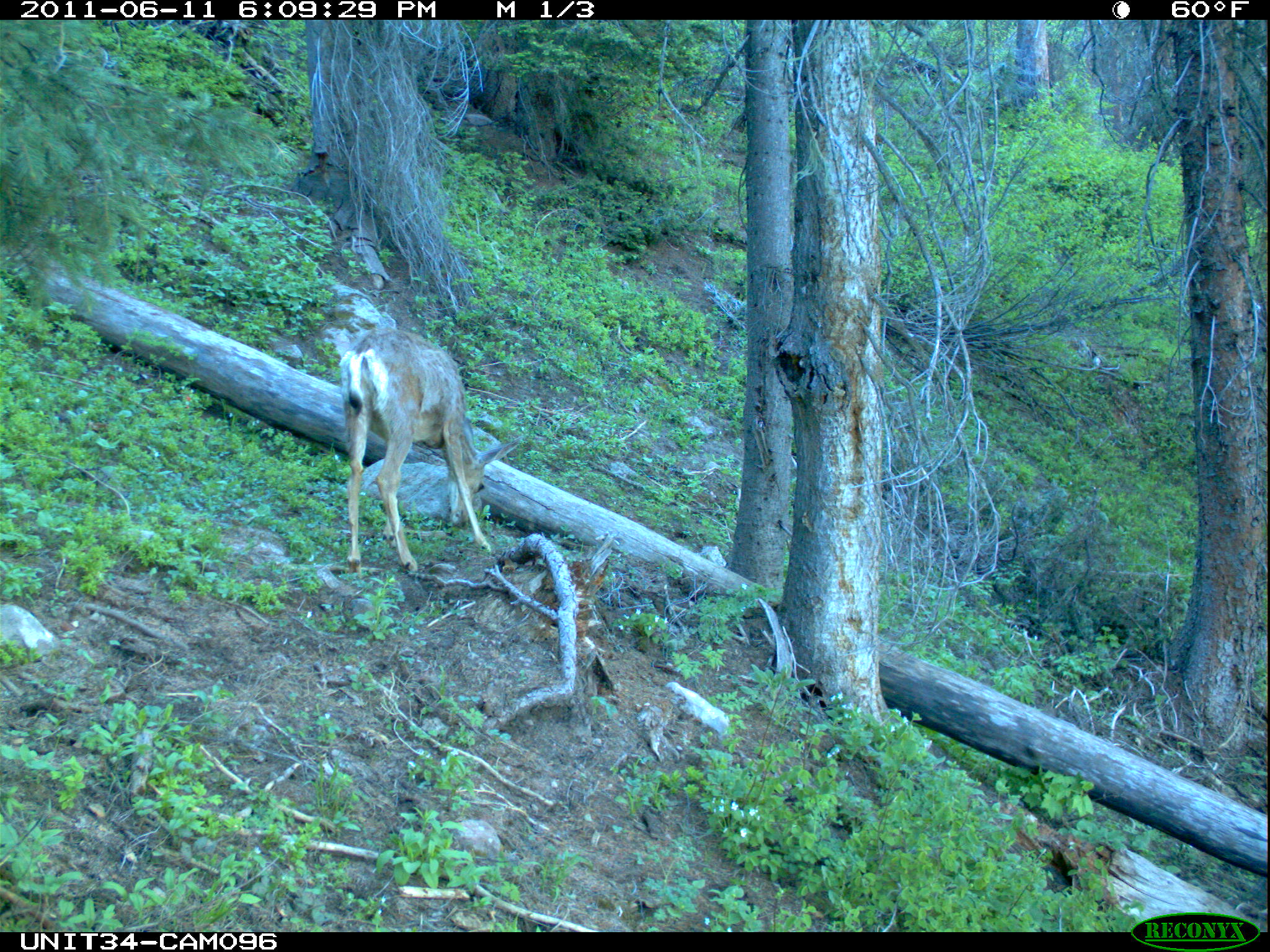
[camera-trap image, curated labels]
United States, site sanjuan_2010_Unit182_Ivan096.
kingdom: Animalia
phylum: Chordata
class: Mammalia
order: Artiodactyla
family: Cervidae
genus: Odocoileus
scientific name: Odocoileus hemionus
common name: mule deer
Odocoileus hemionus (mule deer).